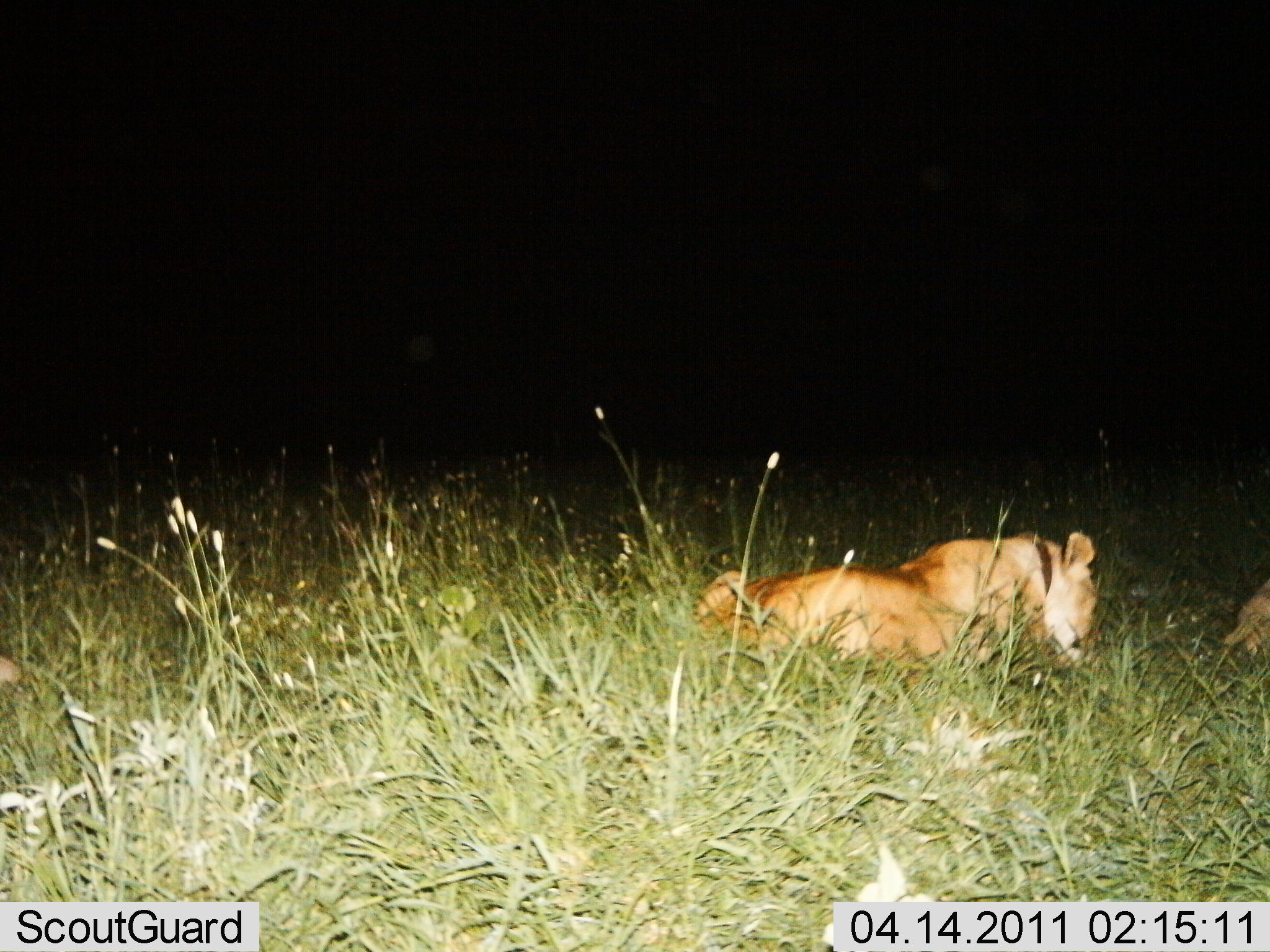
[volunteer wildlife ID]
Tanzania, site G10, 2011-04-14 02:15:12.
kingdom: Animalia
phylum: Chordata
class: Mammalia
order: Carnivora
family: Felidae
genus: Panthera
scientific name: Panthera leo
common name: lion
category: lionfemale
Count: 2.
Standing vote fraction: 0%.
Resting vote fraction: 100%.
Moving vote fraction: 0%.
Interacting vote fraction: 0%.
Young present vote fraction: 0%.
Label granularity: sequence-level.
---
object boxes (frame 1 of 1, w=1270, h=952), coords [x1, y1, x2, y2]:
animal: [692, 527, 1104, 685]; [1220, 576, 1270, 664]